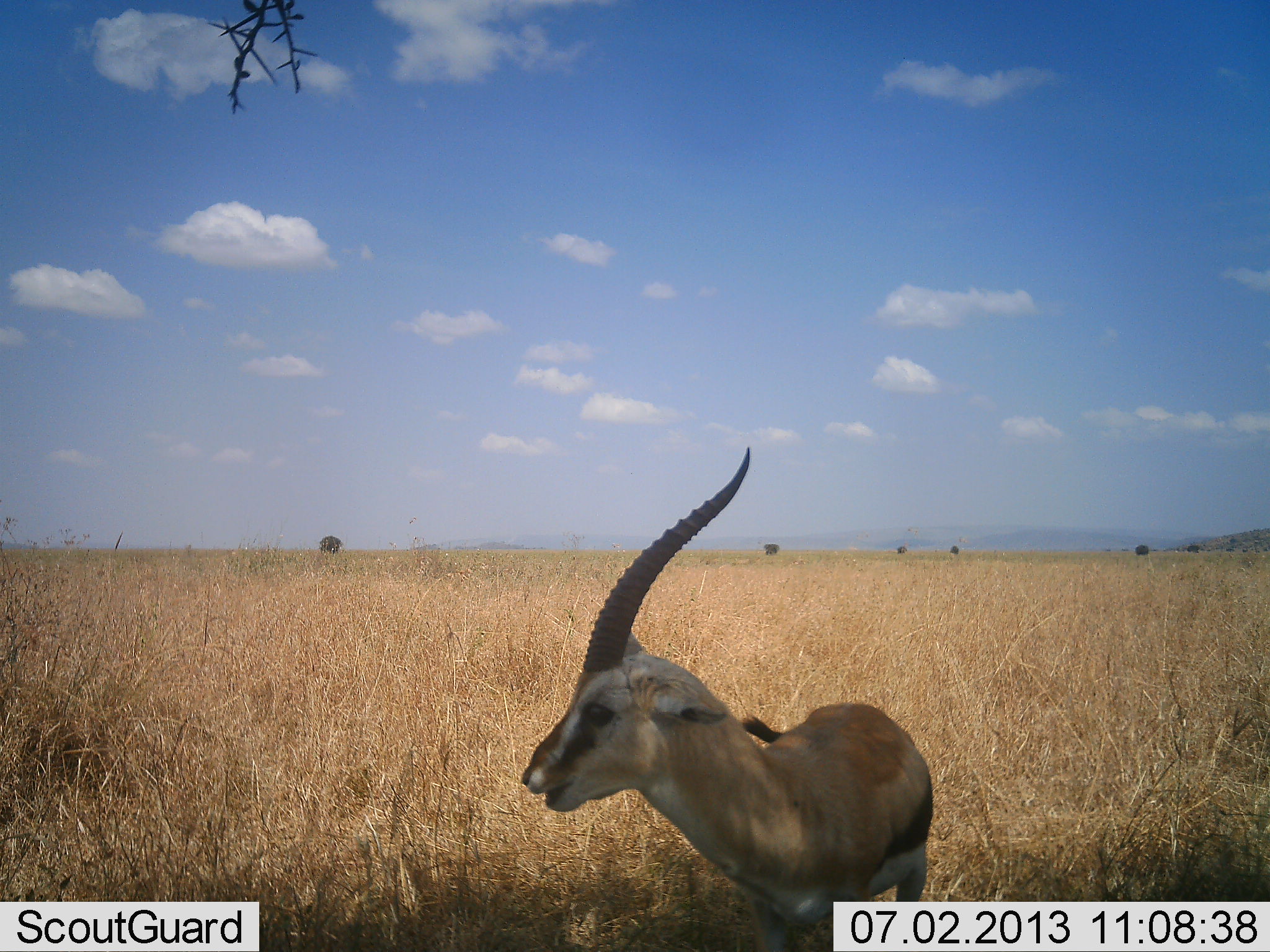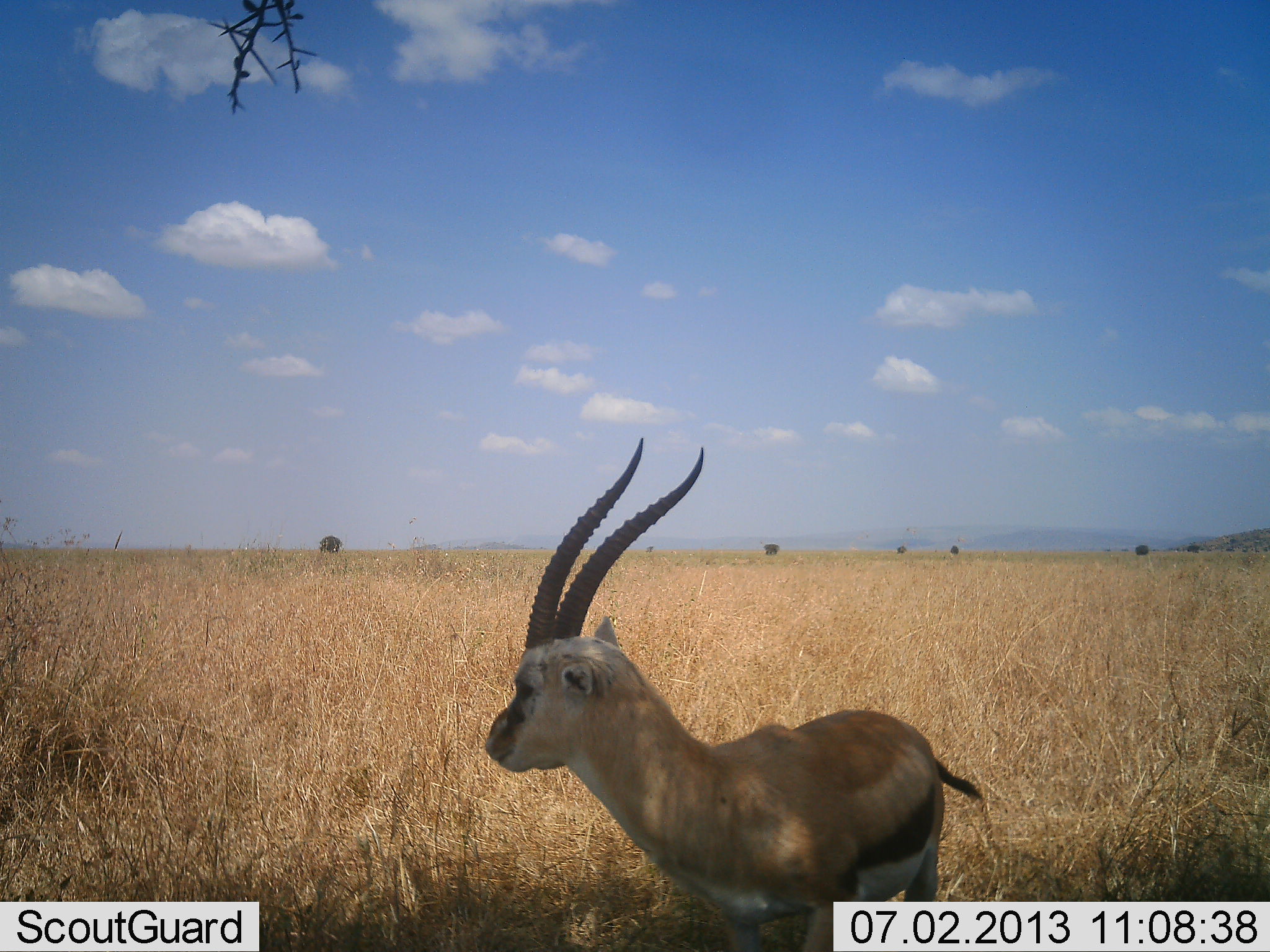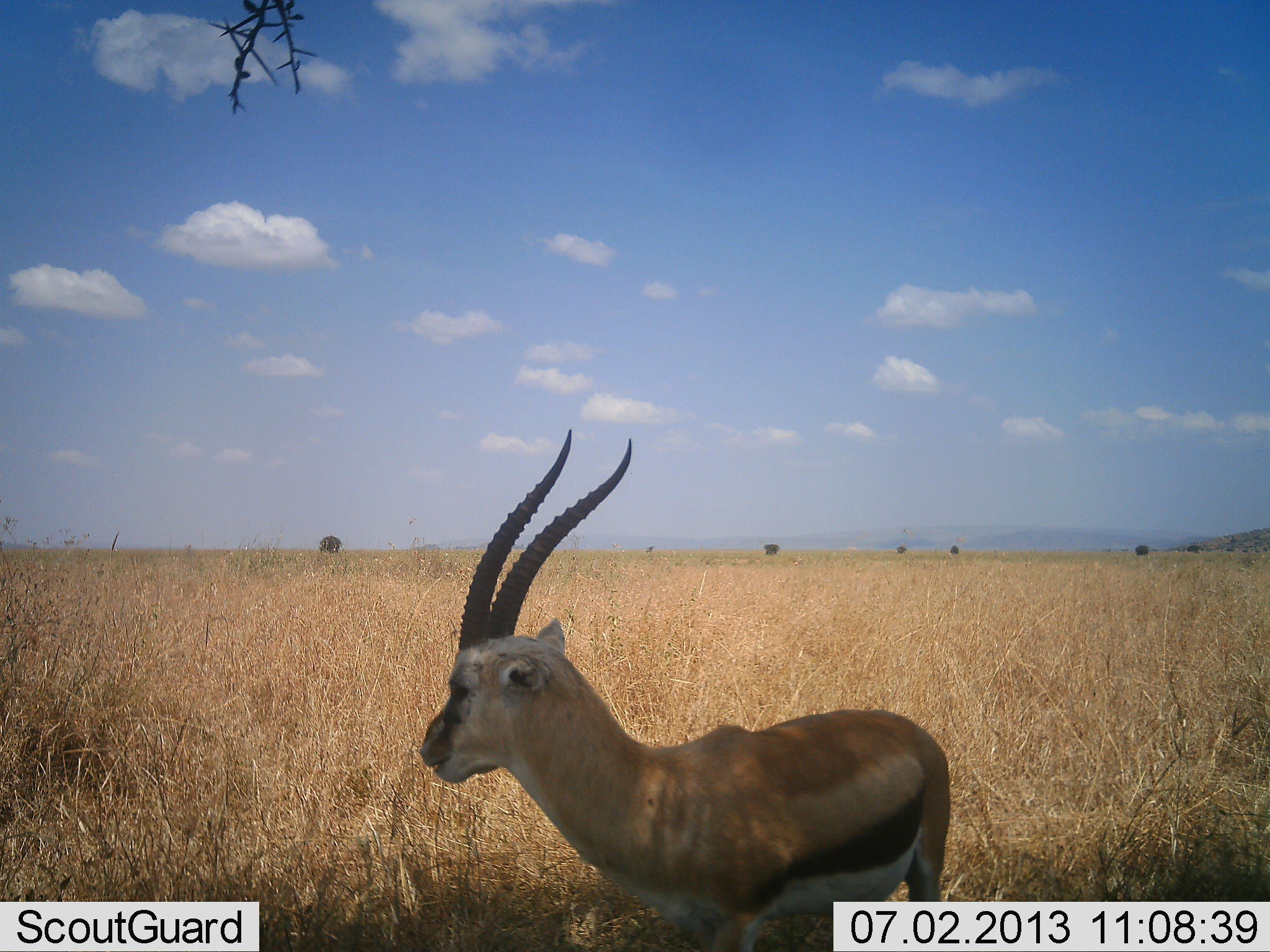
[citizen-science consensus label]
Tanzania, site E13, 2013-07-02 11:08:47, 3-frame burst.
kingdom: Animalia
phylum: Chordata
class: Mammalia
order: Artiodactyla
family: Bovidae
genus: Eudorcas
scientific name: Eudorcas thomsonii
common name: thomson's gazelle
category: gazellethomsons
Gazellethomsons (thomson's gazelle) (Eudorcas thomsonii), count 1. Behavior (volunteer vote fractions): standing 100%, resting 0%, moving 10%, interacting 0%. Young present (vote fraction): 0%. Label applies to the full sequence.